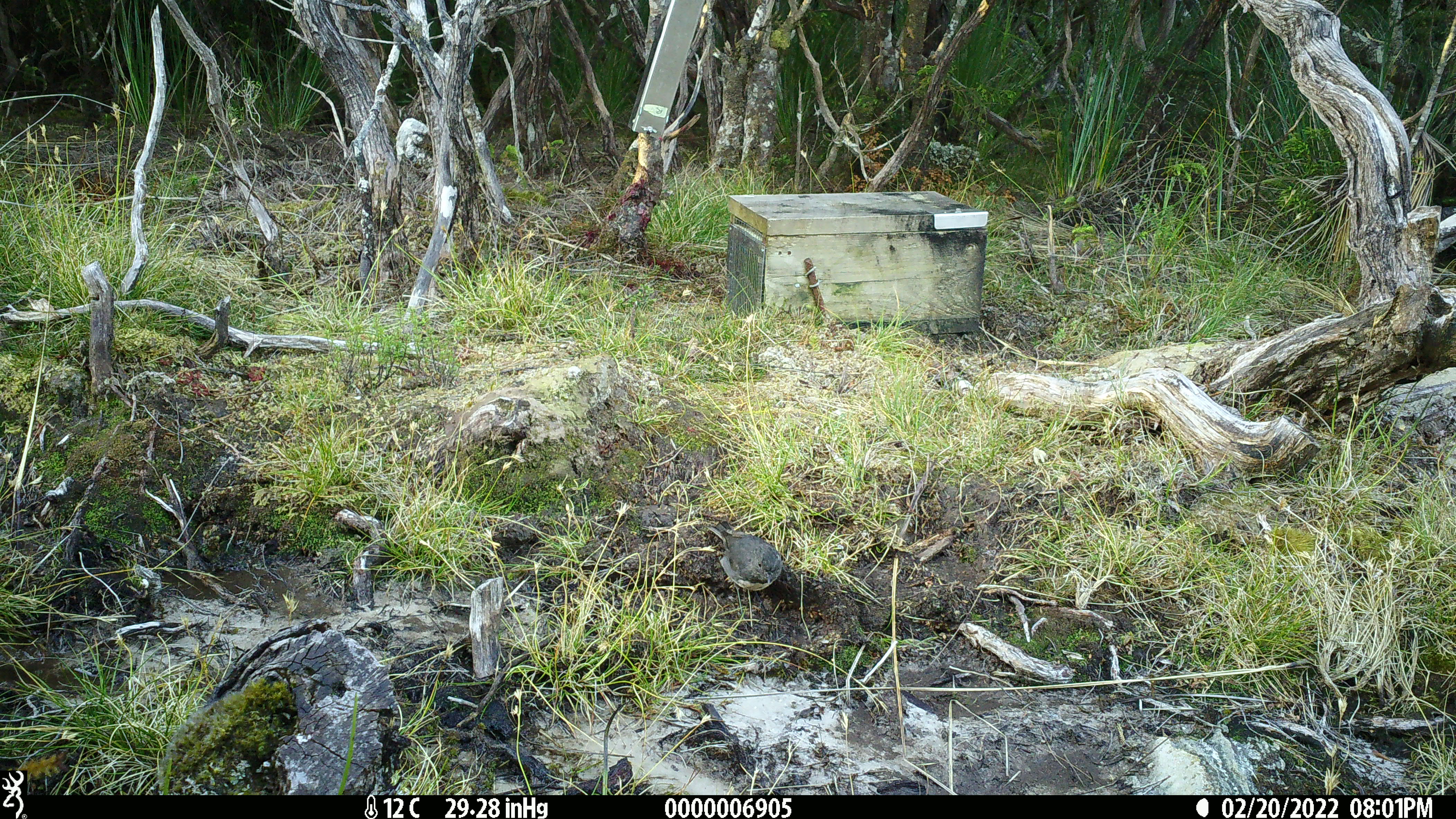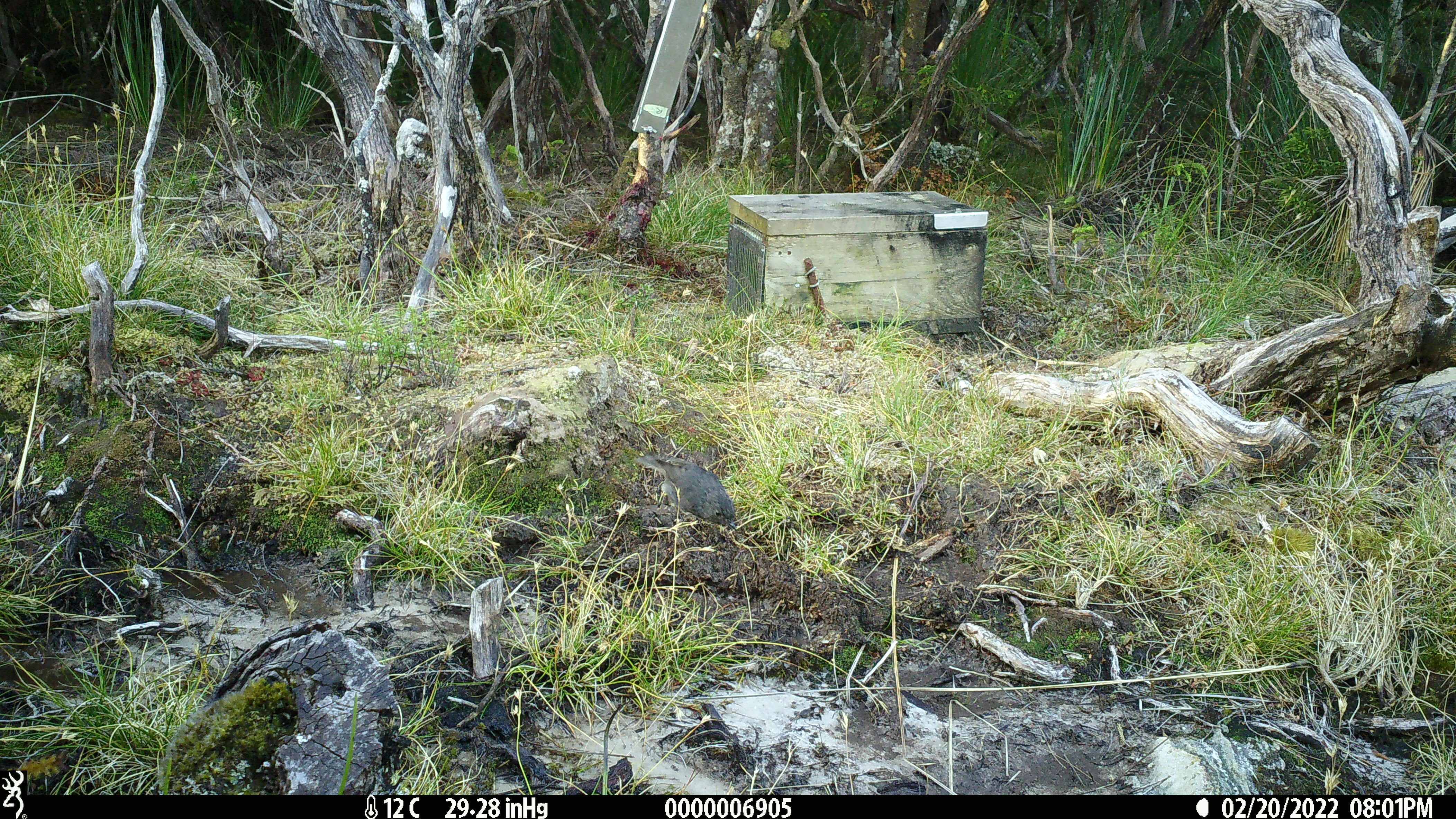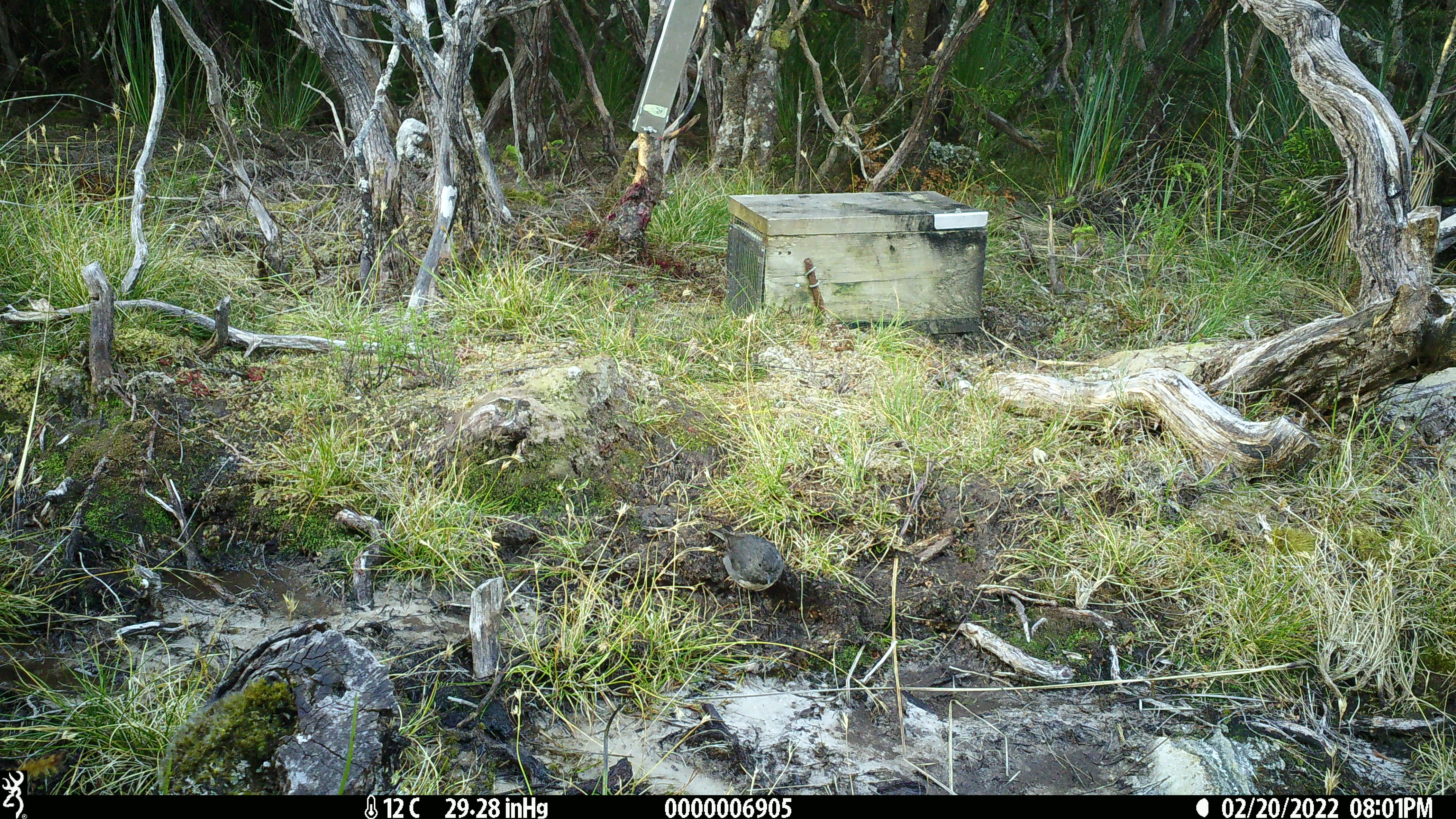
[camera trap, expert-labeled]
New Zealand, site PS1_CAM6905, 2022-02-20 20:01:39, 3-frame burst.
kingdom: Animalia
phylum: Chordata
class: Aves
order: Passeriformes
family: Petroicidae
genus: Petroica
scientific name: Petroica australis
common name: new zealand robin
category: robin